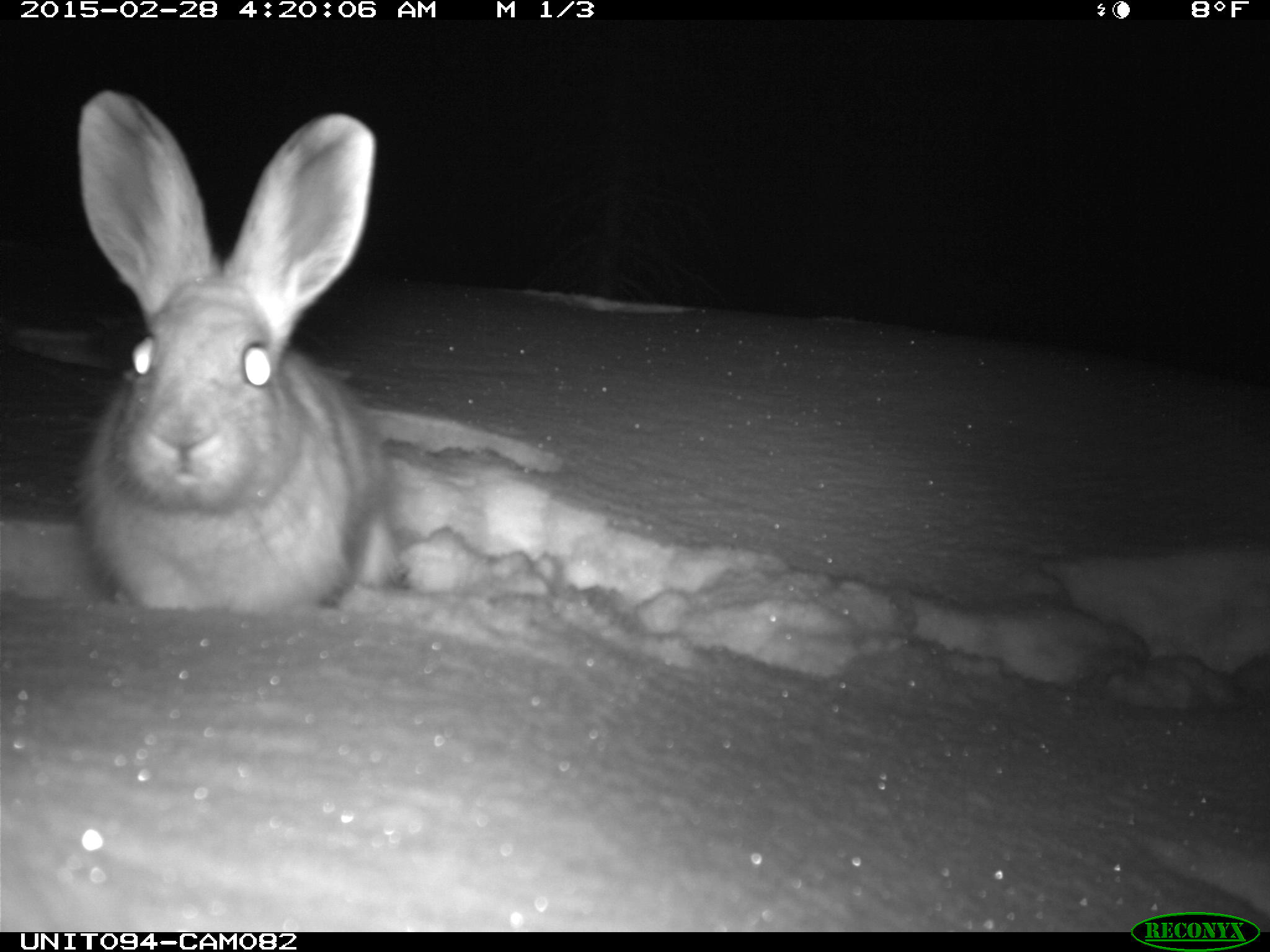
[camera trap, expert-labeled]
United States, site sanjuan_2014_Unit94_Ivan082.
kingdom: Animalia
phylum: Chordata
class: Mammalia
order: Lagomorpha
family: Leporidae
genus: Lepus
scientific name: Lepus americanus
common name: snowshoe hare